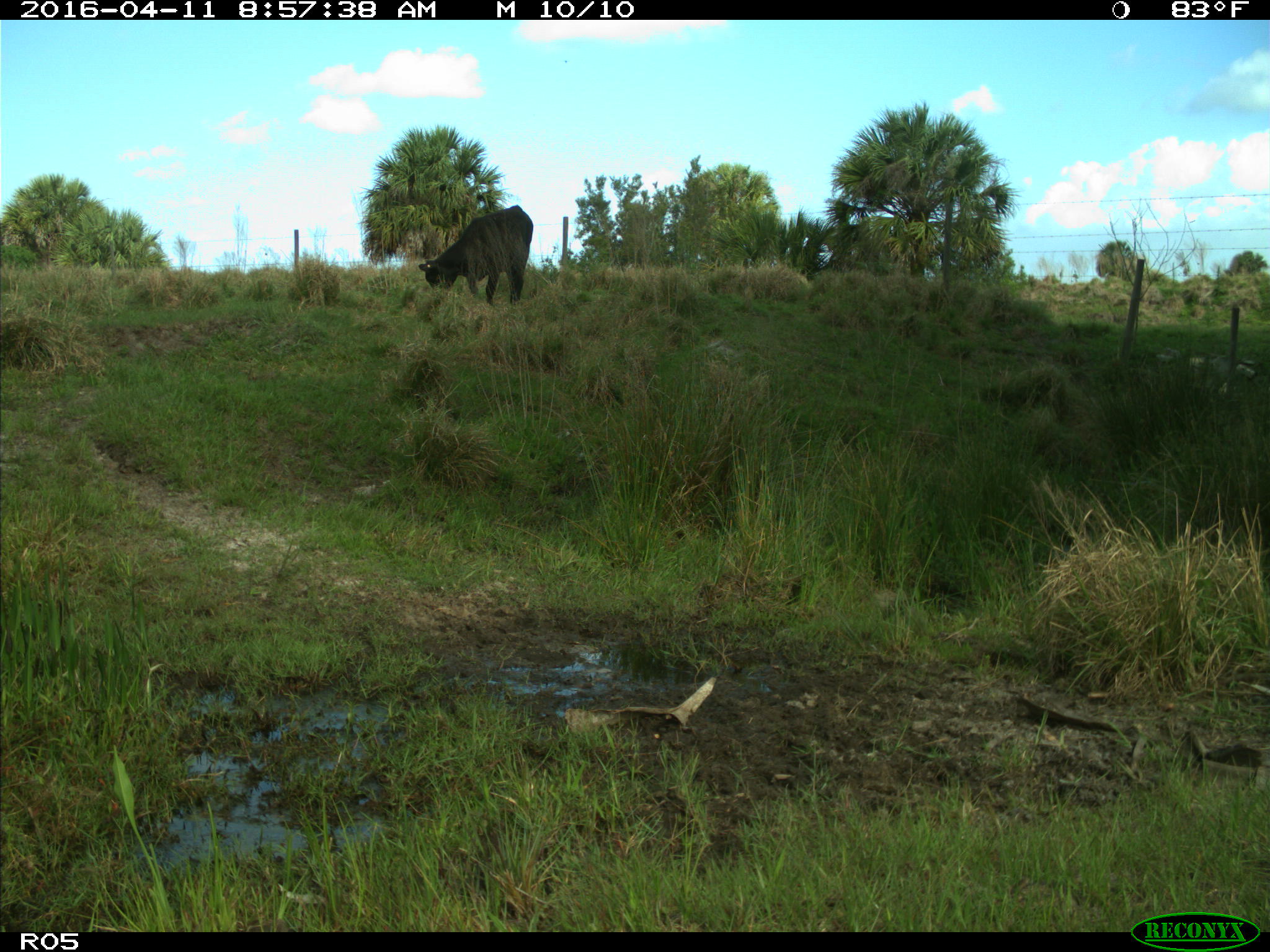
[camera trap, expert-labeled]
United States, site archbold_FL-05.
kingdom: Animalia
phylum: Chordata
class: Mammalia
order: Artiodactyla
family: Bovidae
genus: Bos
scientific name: Bos taurus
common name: domestic cow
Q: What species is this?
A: Bos taurus (domestic cow).